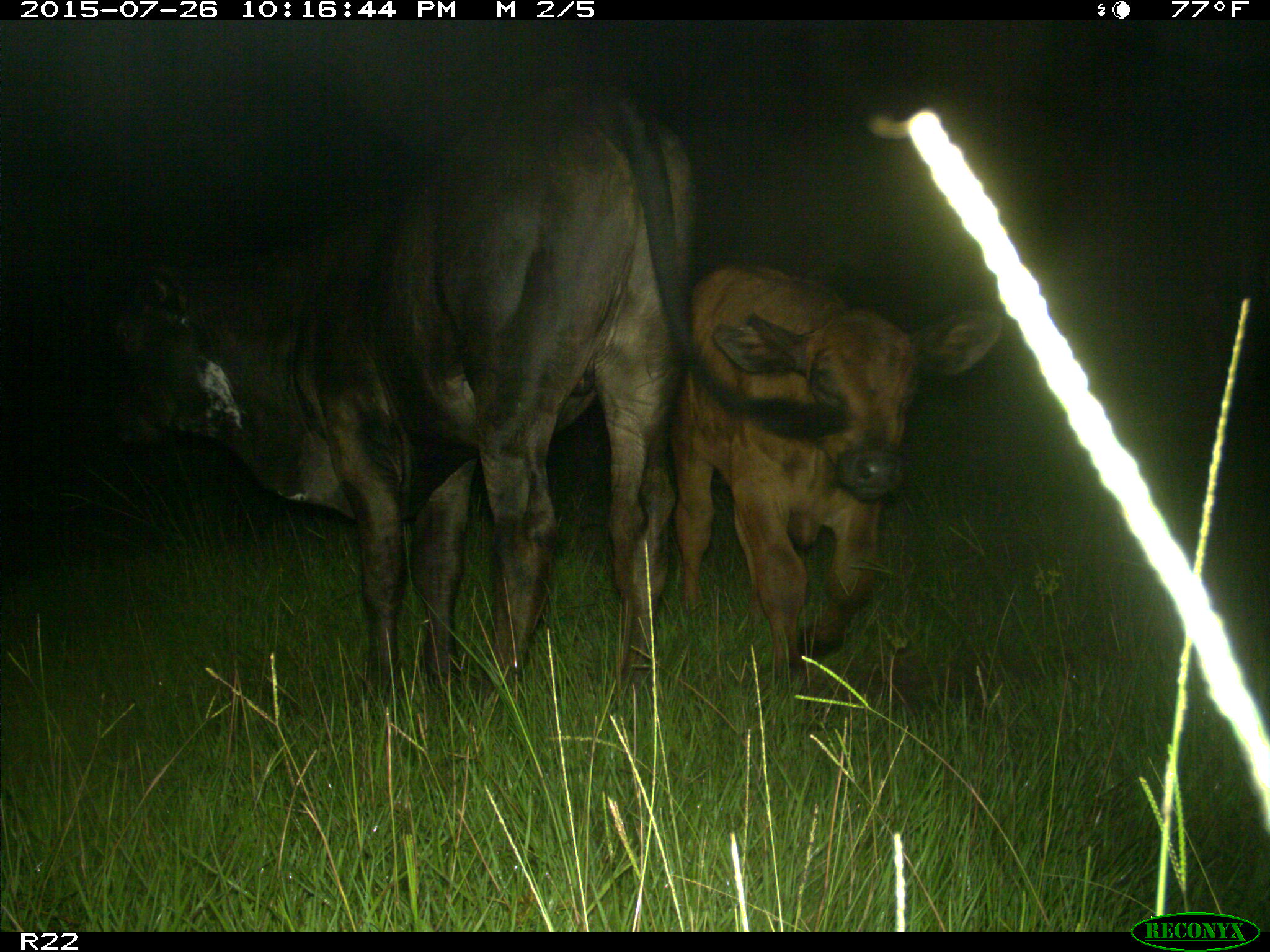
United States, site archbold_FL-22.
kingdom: Animalia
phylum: Chordata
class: Mammalia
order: Artiodactyla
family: Bovidae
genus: Bos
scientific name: Bos taurus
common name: domestic cow